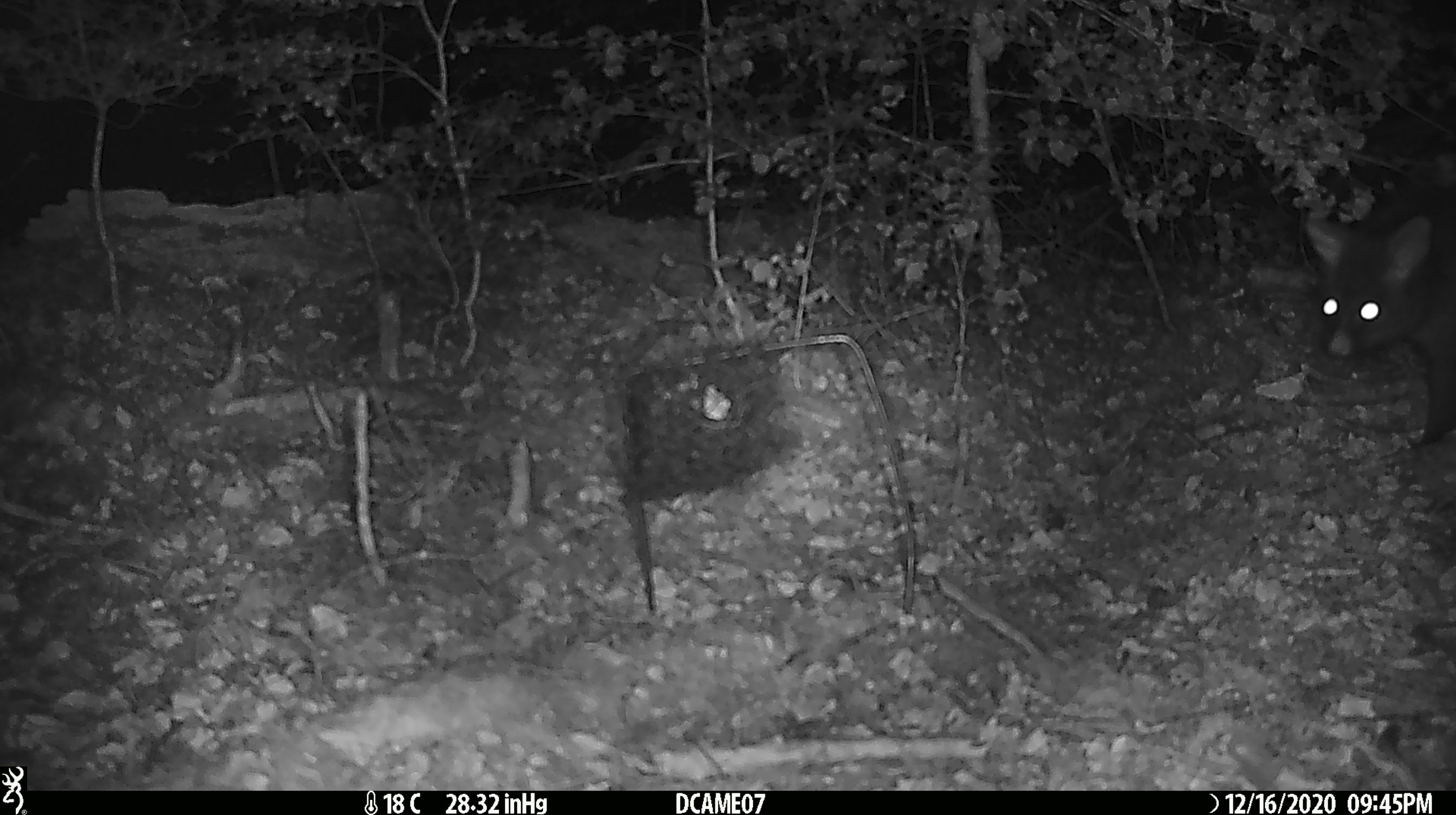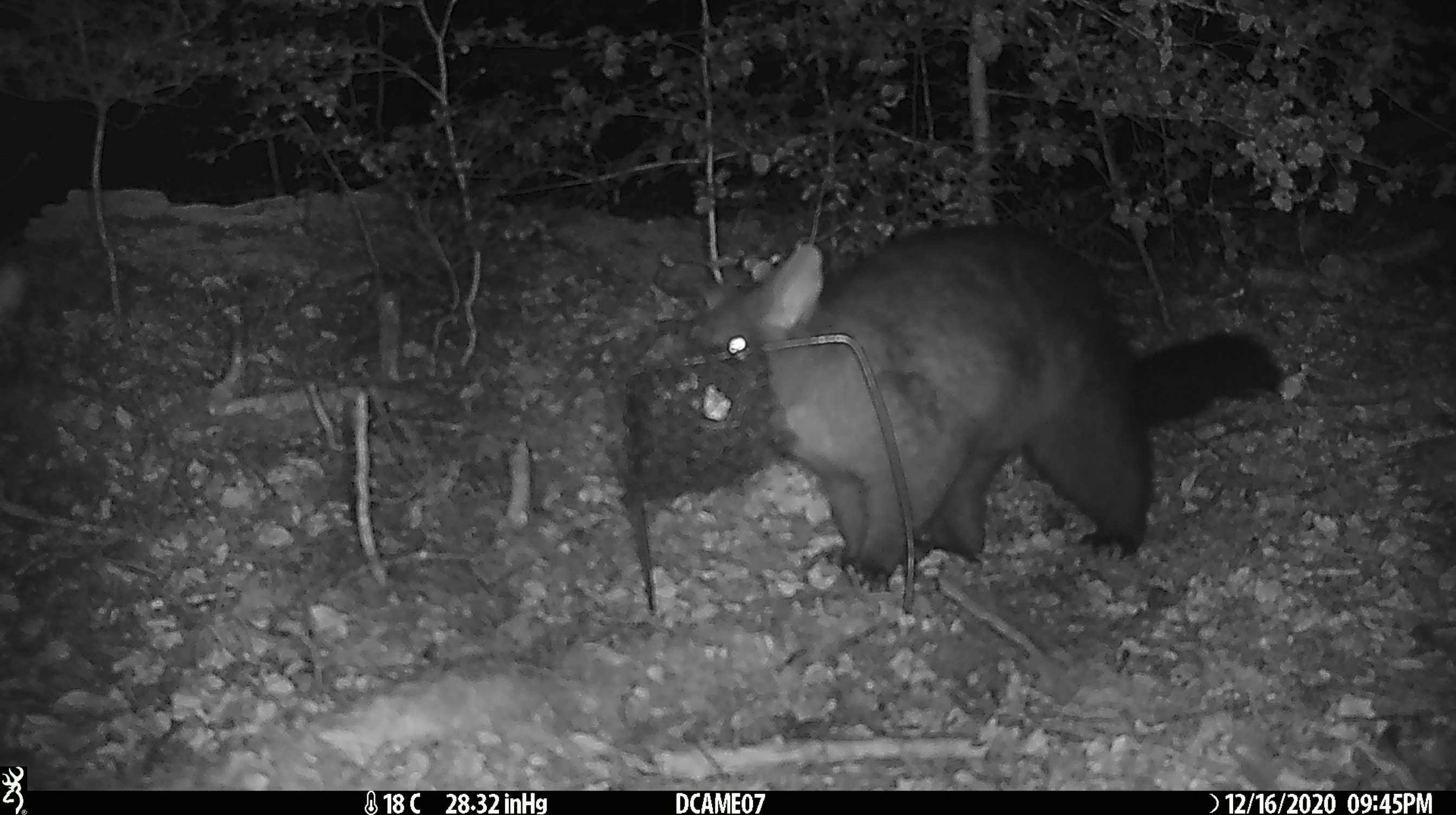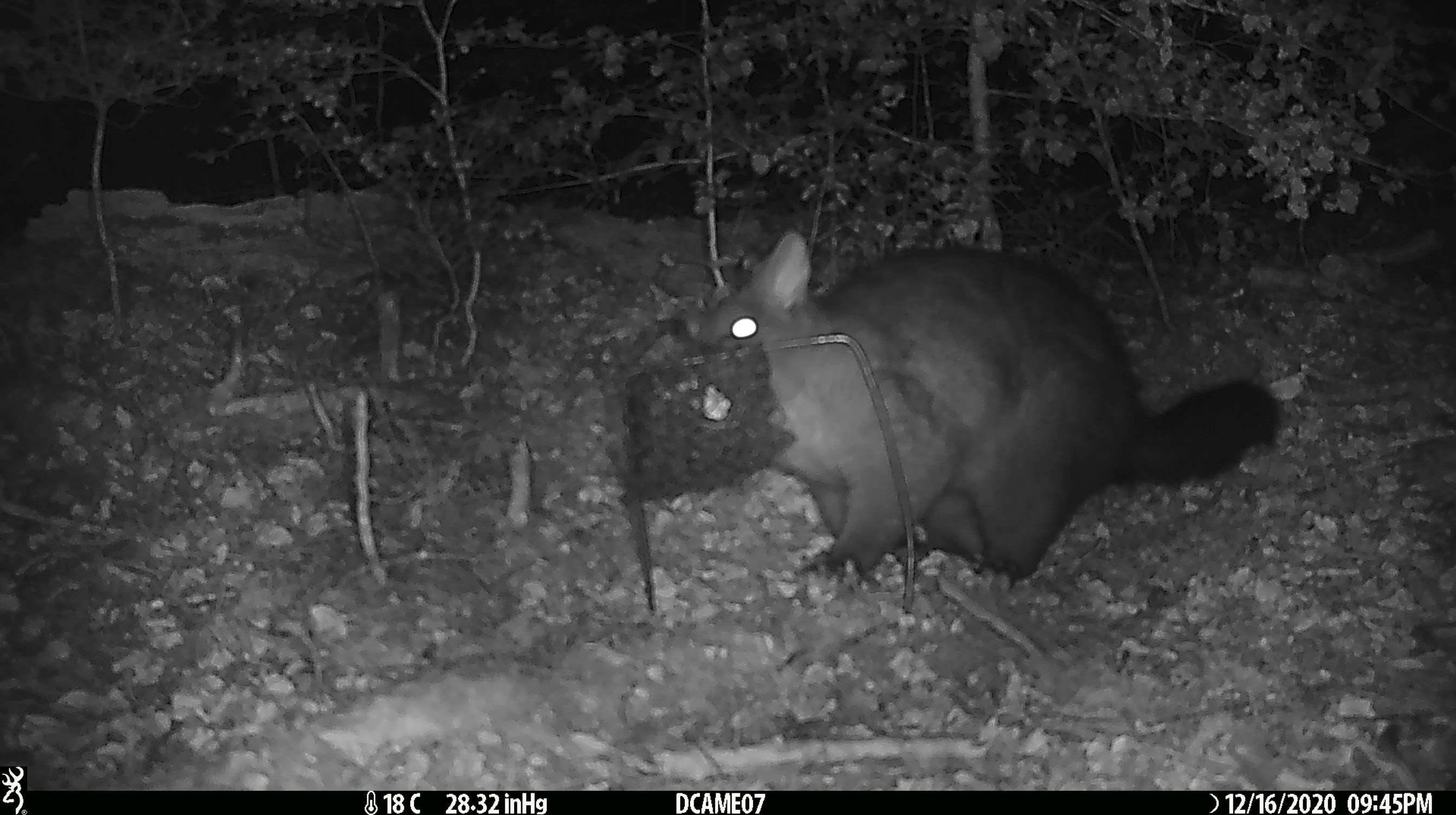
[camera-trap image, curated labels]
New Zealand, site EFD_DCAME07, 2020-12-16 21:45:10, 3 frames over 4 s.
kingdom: Animalia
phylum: Chordata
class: Mammalia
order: Diprotodontia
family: Phalangeridae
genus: Trichosurus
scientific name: Trichosurus vulpecula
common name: common brushtail possum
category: possum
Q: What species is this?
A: Possum (common brushtail possum) (Trichosurus vulpecula).